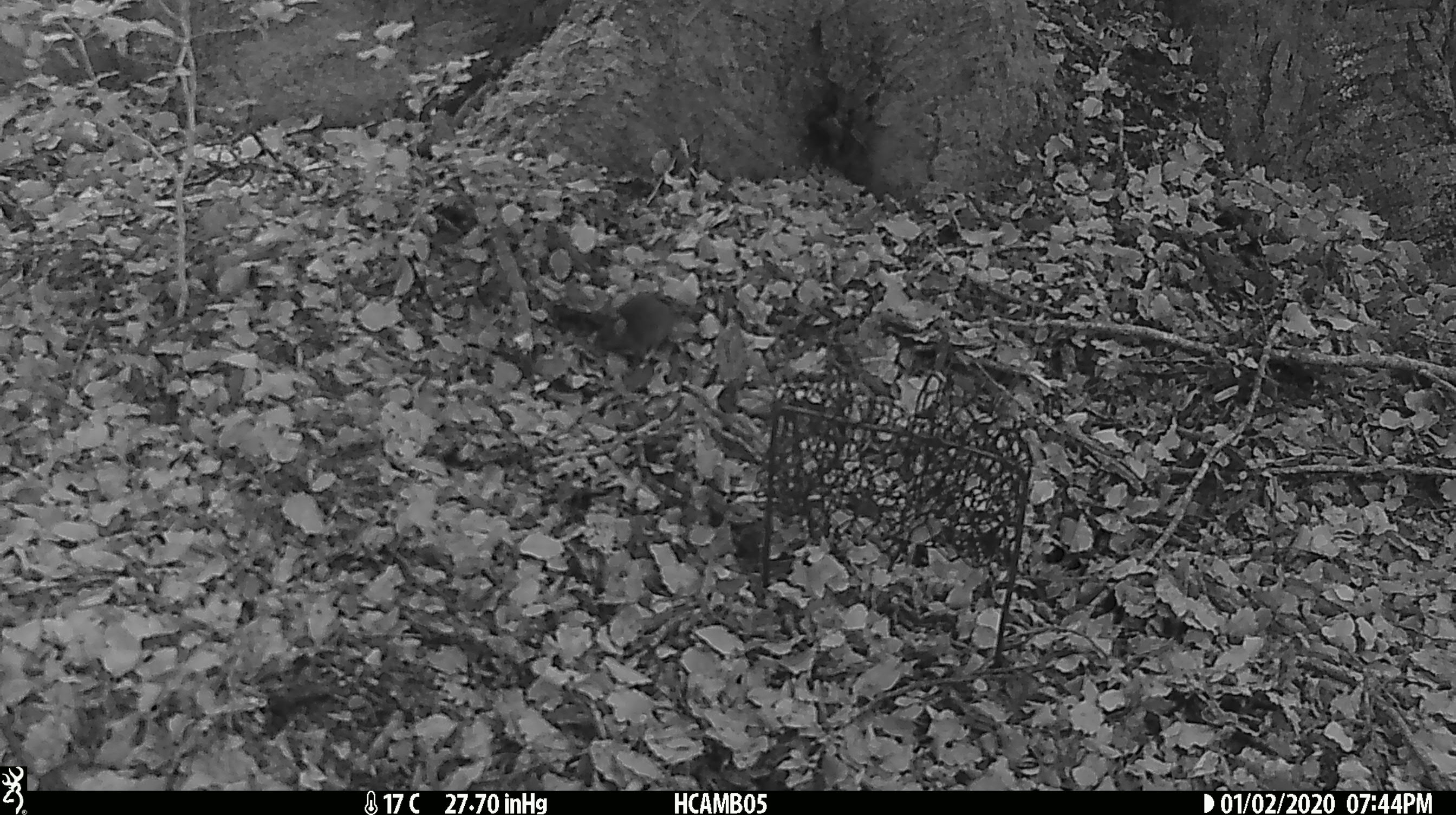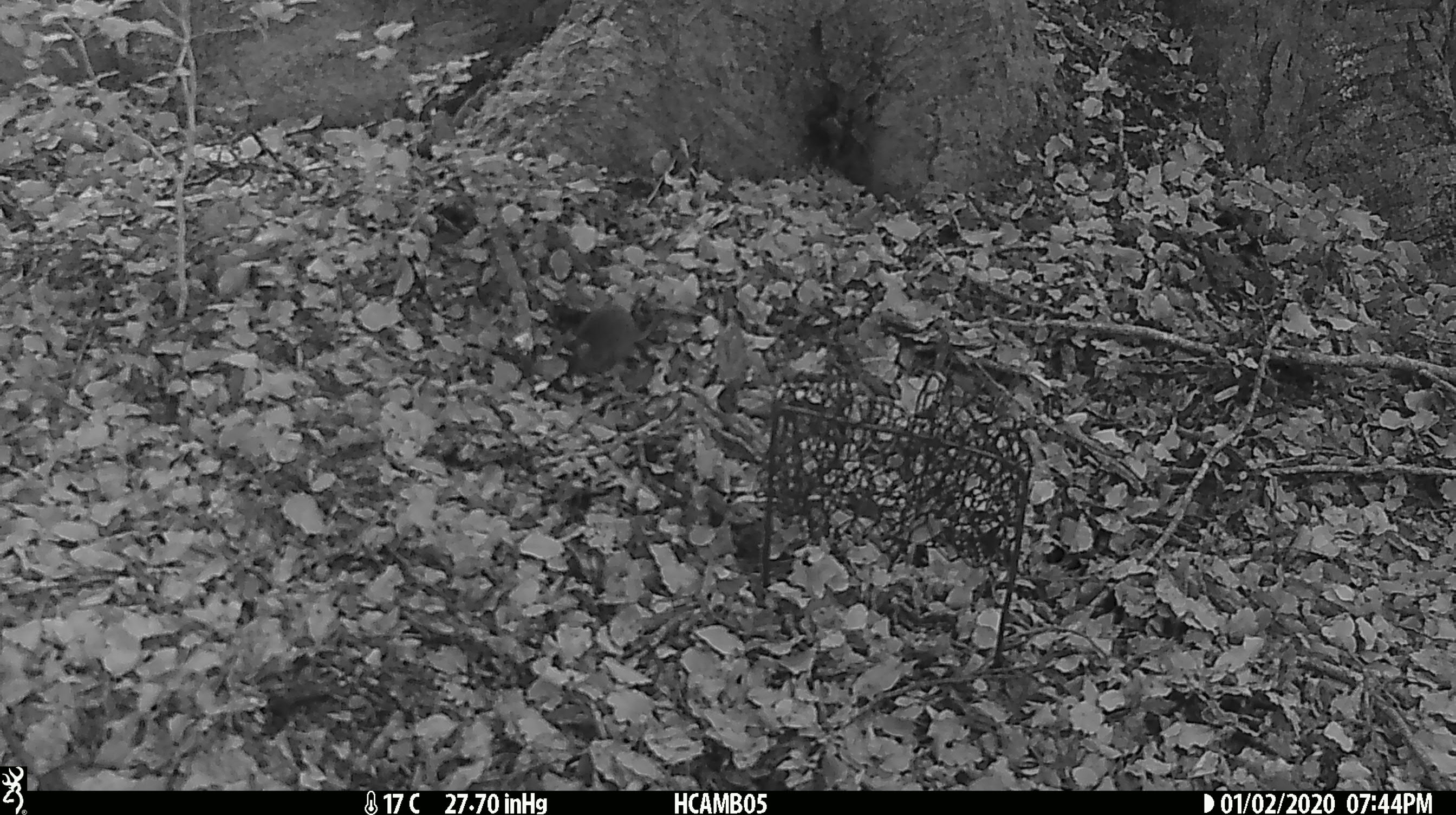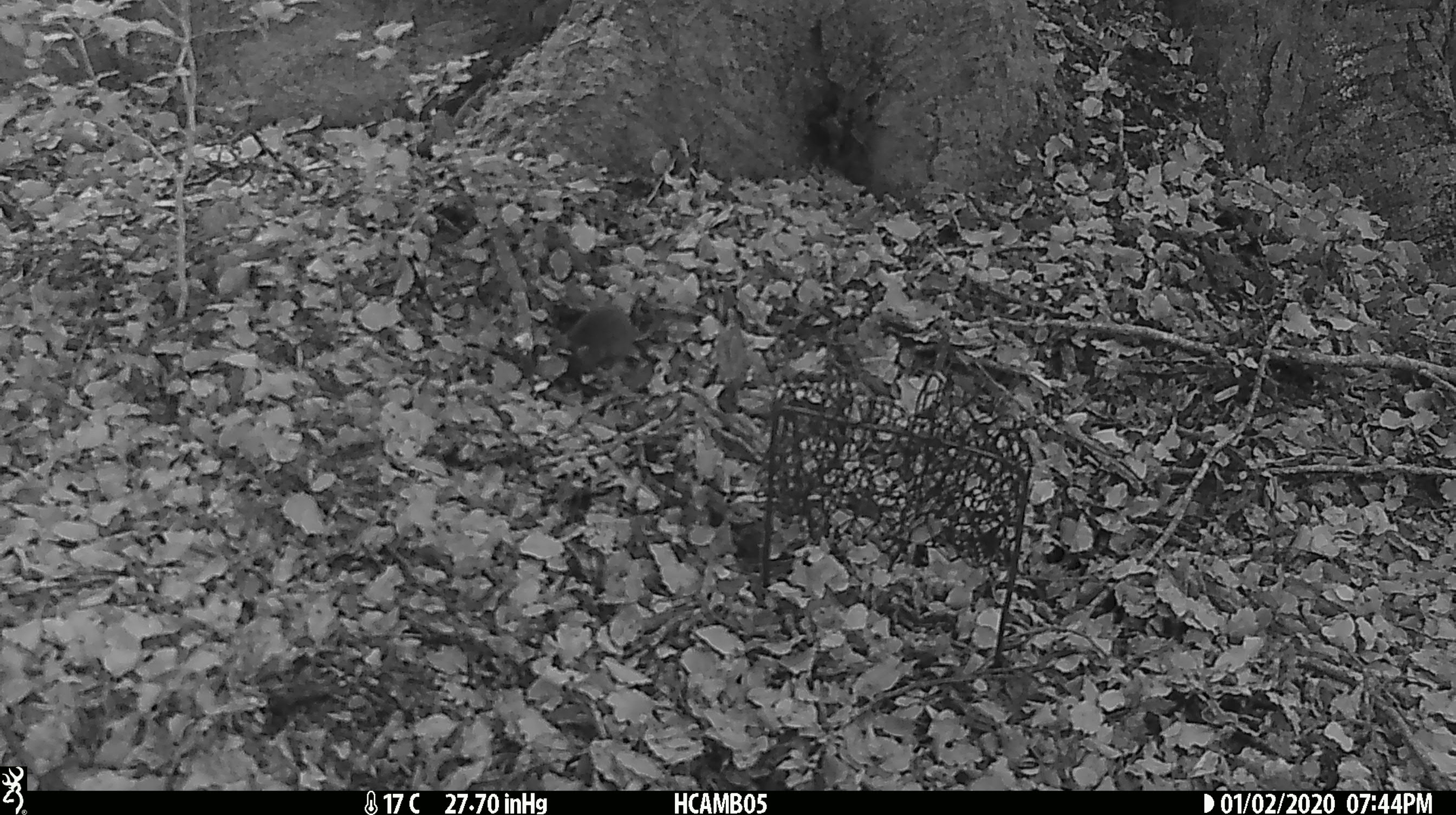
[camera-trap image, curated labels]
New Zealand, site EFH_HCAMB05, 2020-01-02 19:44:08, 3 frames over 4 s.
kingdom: Animalia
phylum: Chordata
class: Mammalia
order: Rodentia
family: Muridae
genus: Mus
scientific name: Mus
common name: mouse